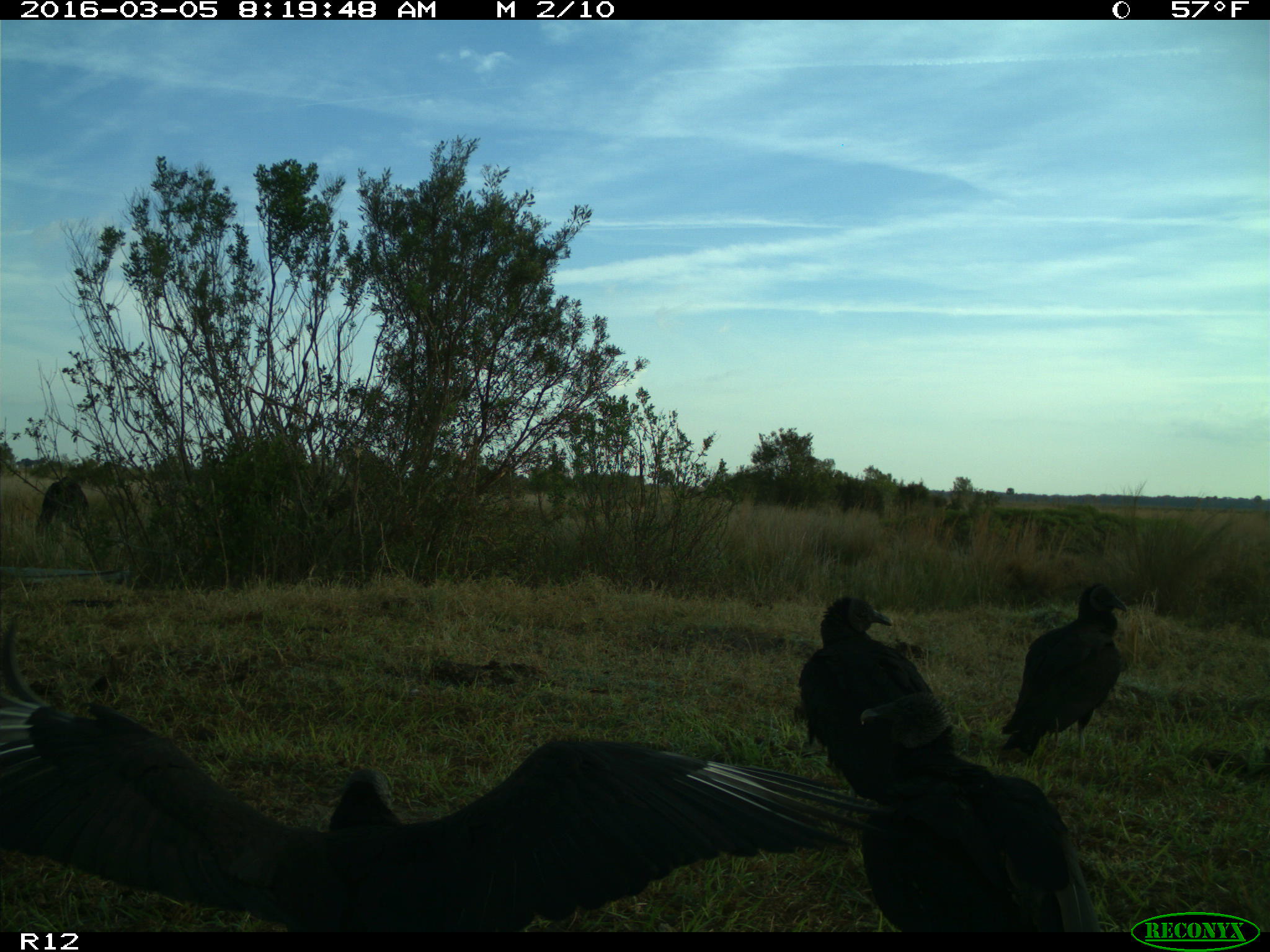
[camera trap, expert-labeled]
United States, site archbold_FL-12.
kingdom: Animalia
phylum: Chordata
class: Aves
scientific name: Aves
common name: birds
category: unidentified bird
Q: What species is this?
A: Unidentified bird (birds) (Aves).